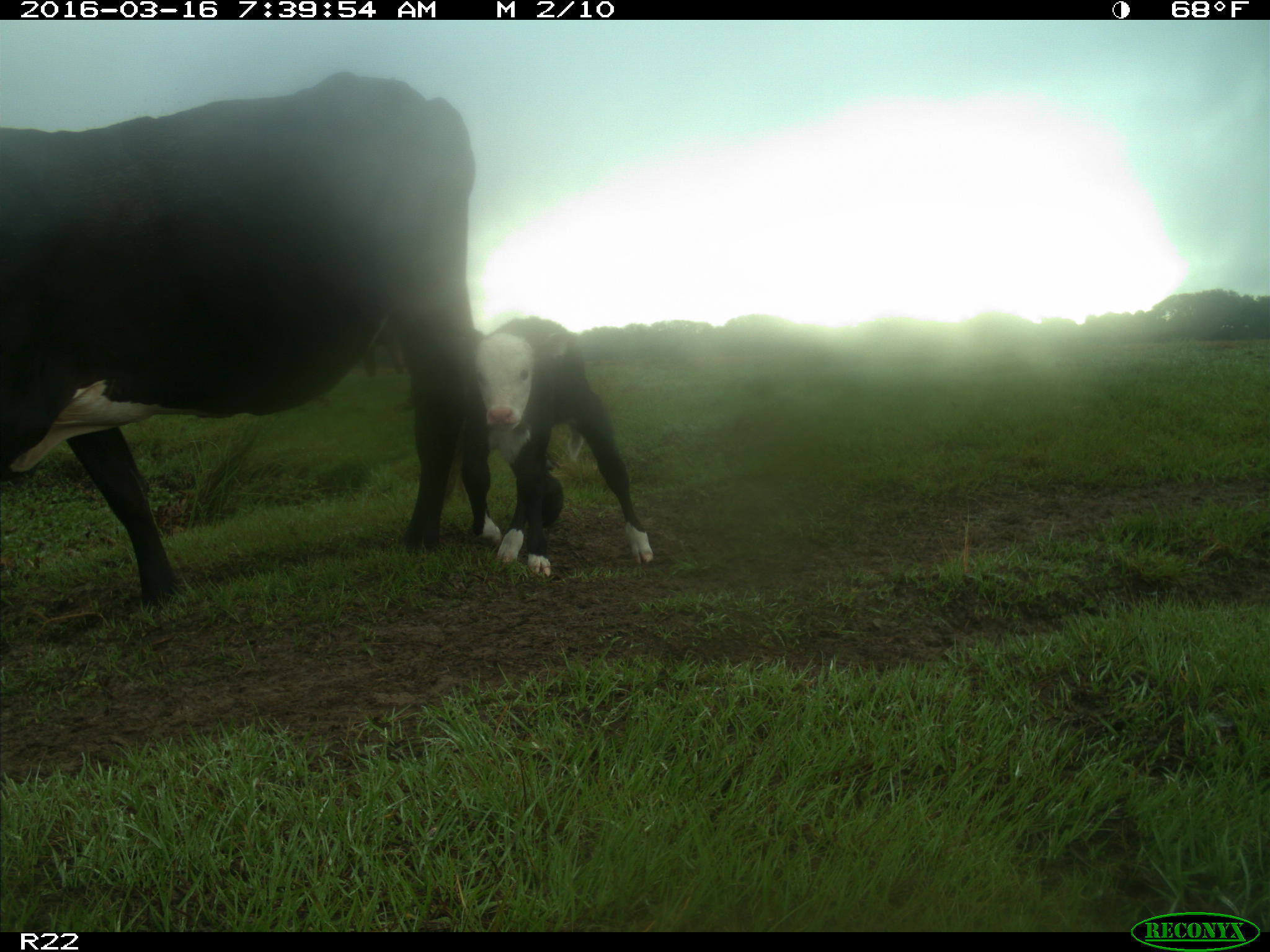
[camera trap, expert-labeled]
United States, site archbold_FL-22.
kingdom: Animalia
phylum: Chordata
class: Mammalia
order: Artiodactyla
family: Bovidae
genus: Bos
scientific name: Bos taurus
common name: domestic cow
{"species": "Bos taurus (domestic cow)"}